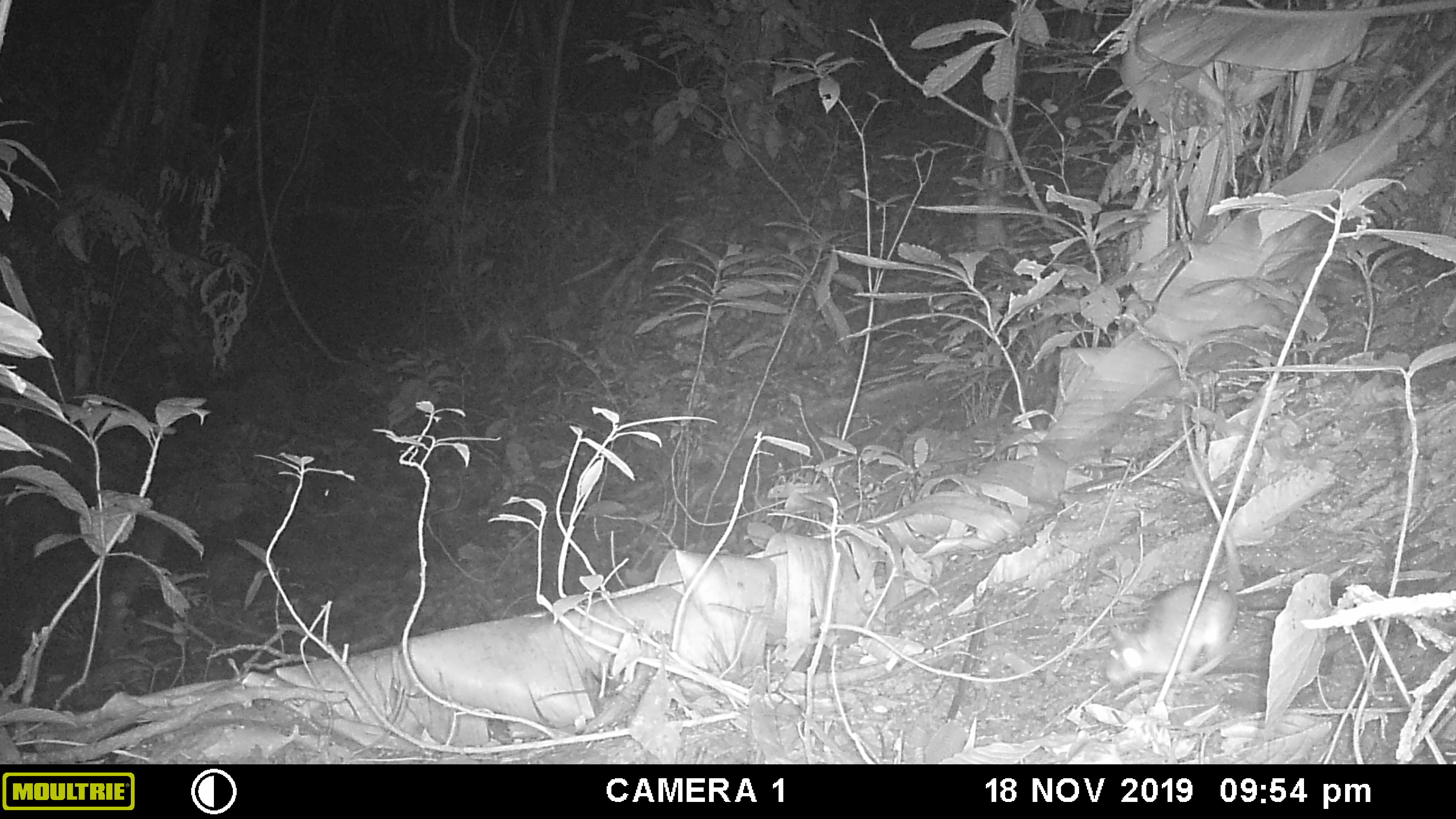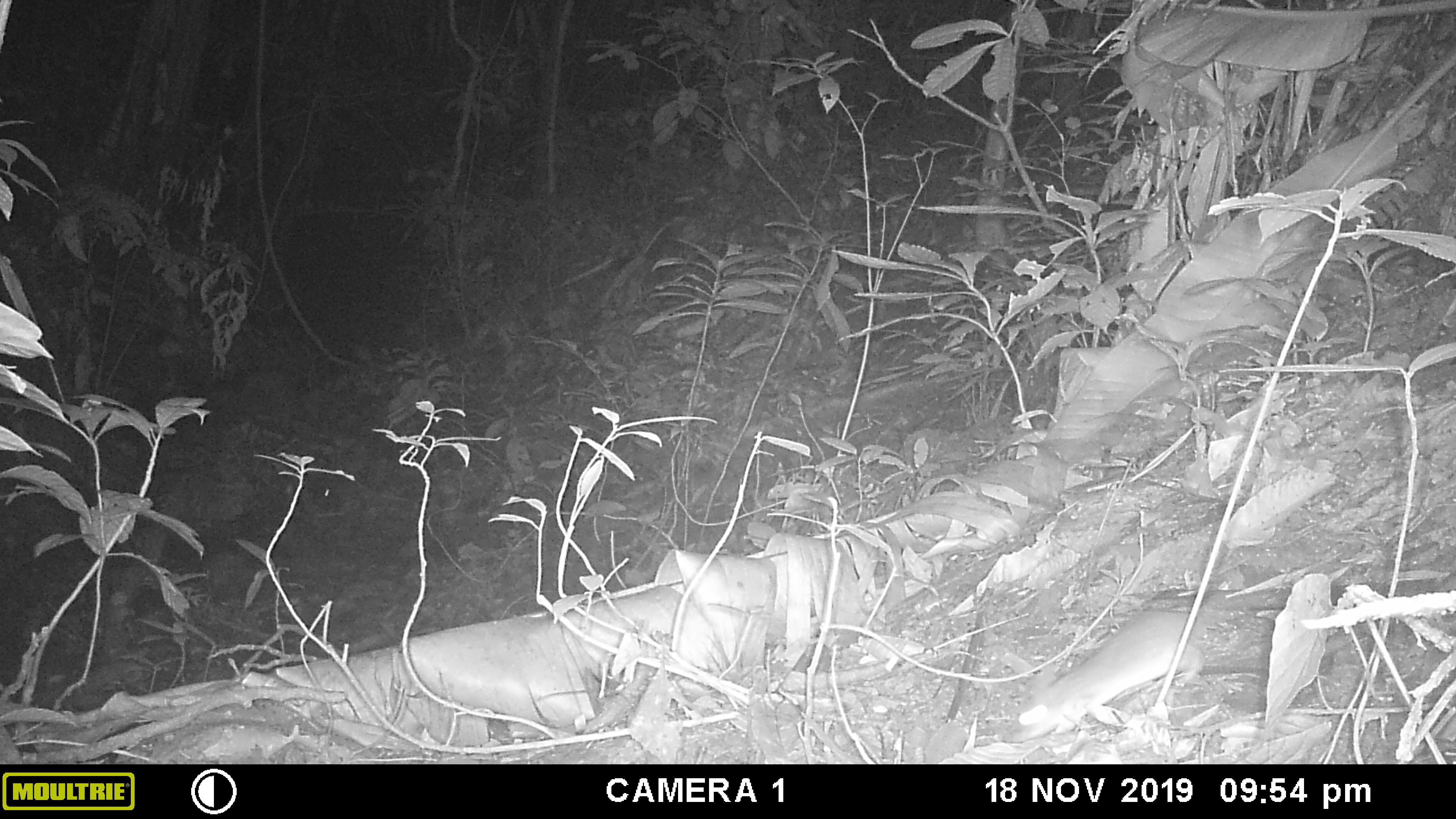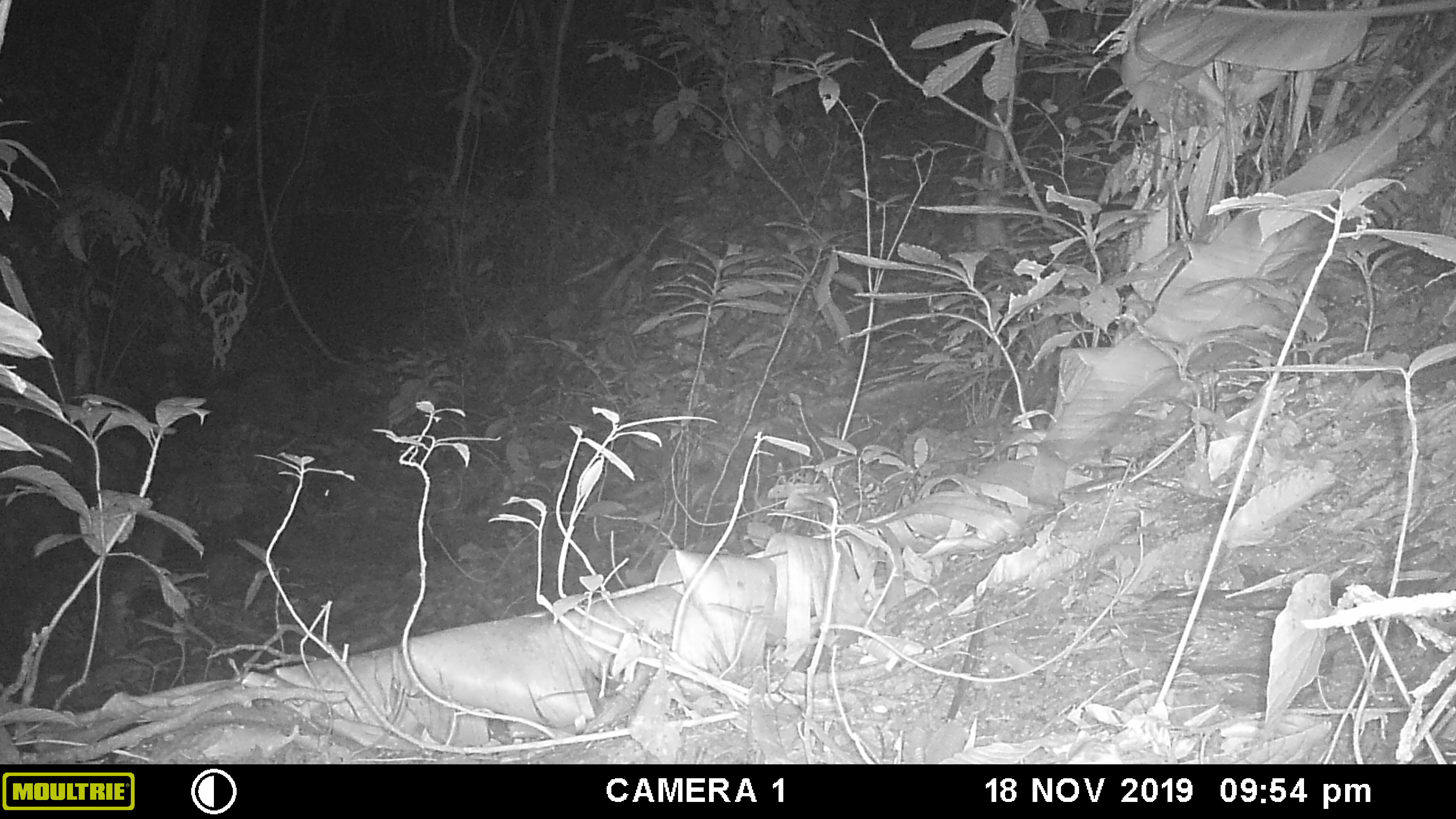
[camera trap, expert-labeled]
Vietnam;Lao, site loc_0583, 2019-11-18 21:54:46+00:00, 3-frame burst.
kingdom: Animalia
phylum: Chordata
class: Mammalia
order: Rodentia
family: Muridae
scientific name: Muridae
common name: old-world mice and rats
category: unidentified murid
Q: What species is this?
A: Unidentified murid (old-world mice and rats) (Muridae).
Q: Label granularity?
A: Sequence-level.